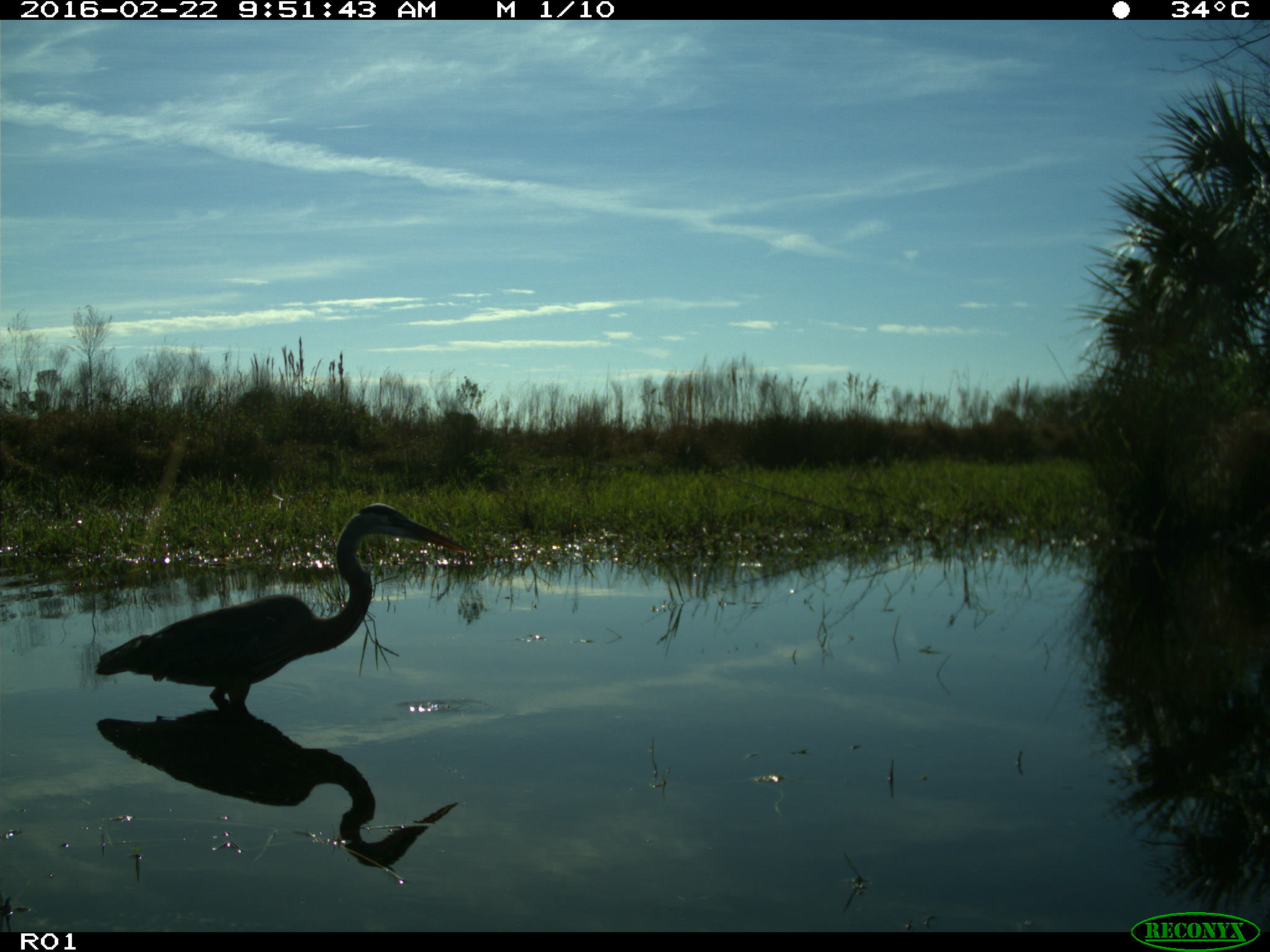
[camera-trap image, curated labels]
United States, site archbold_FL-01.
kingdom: Animalia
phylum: Chordata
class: Aves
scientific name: Aves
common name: birds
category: unidentified bird